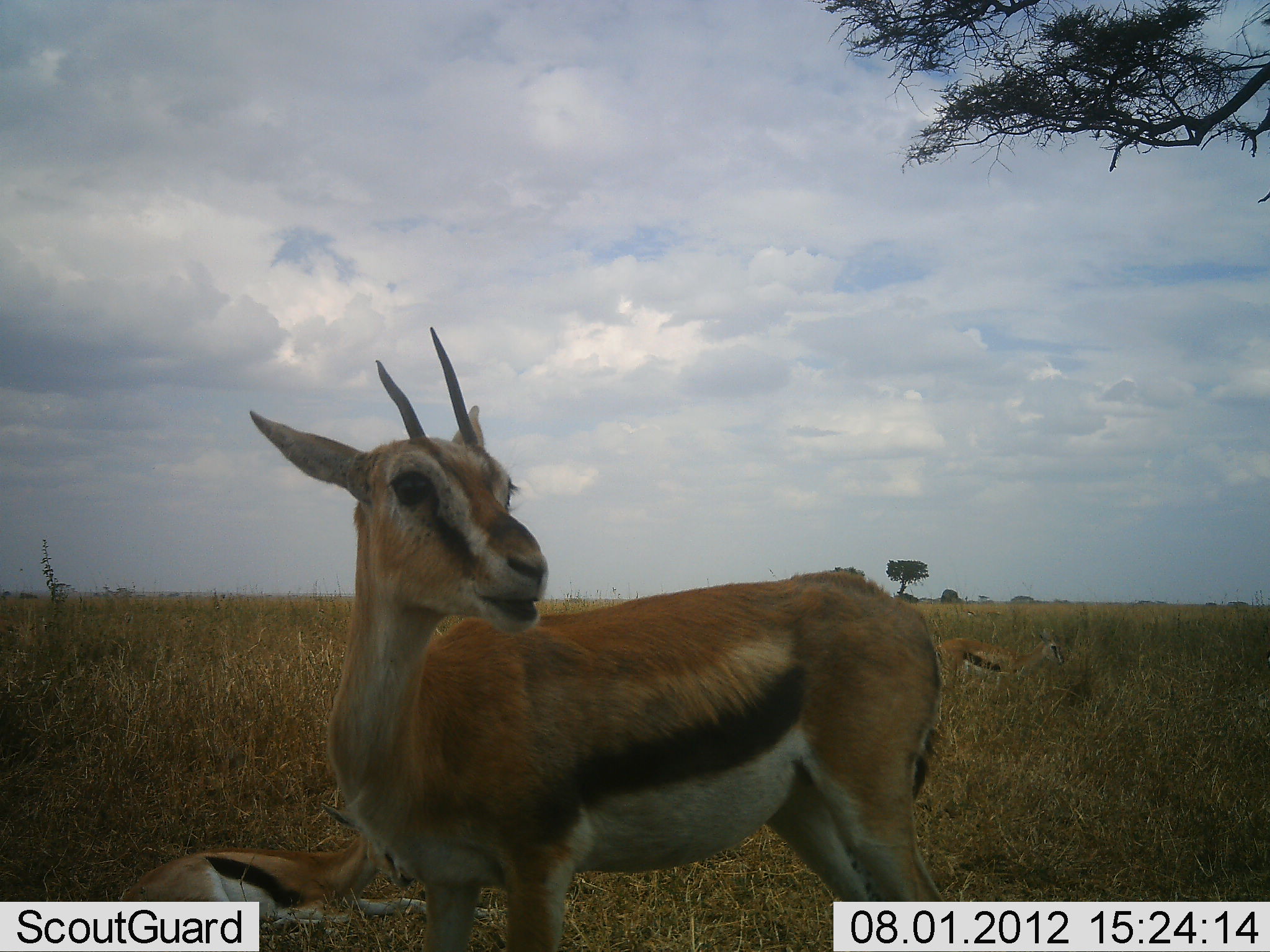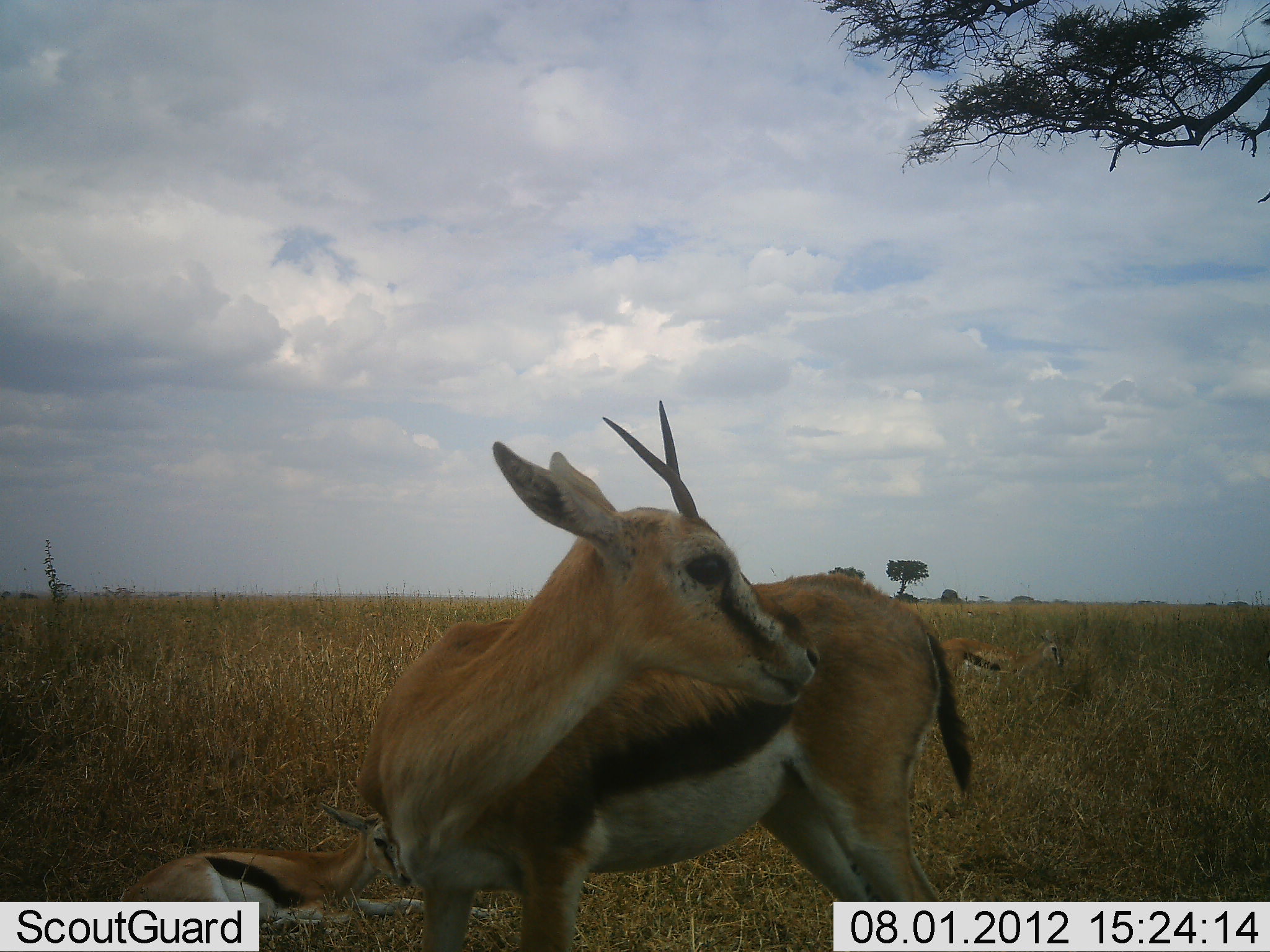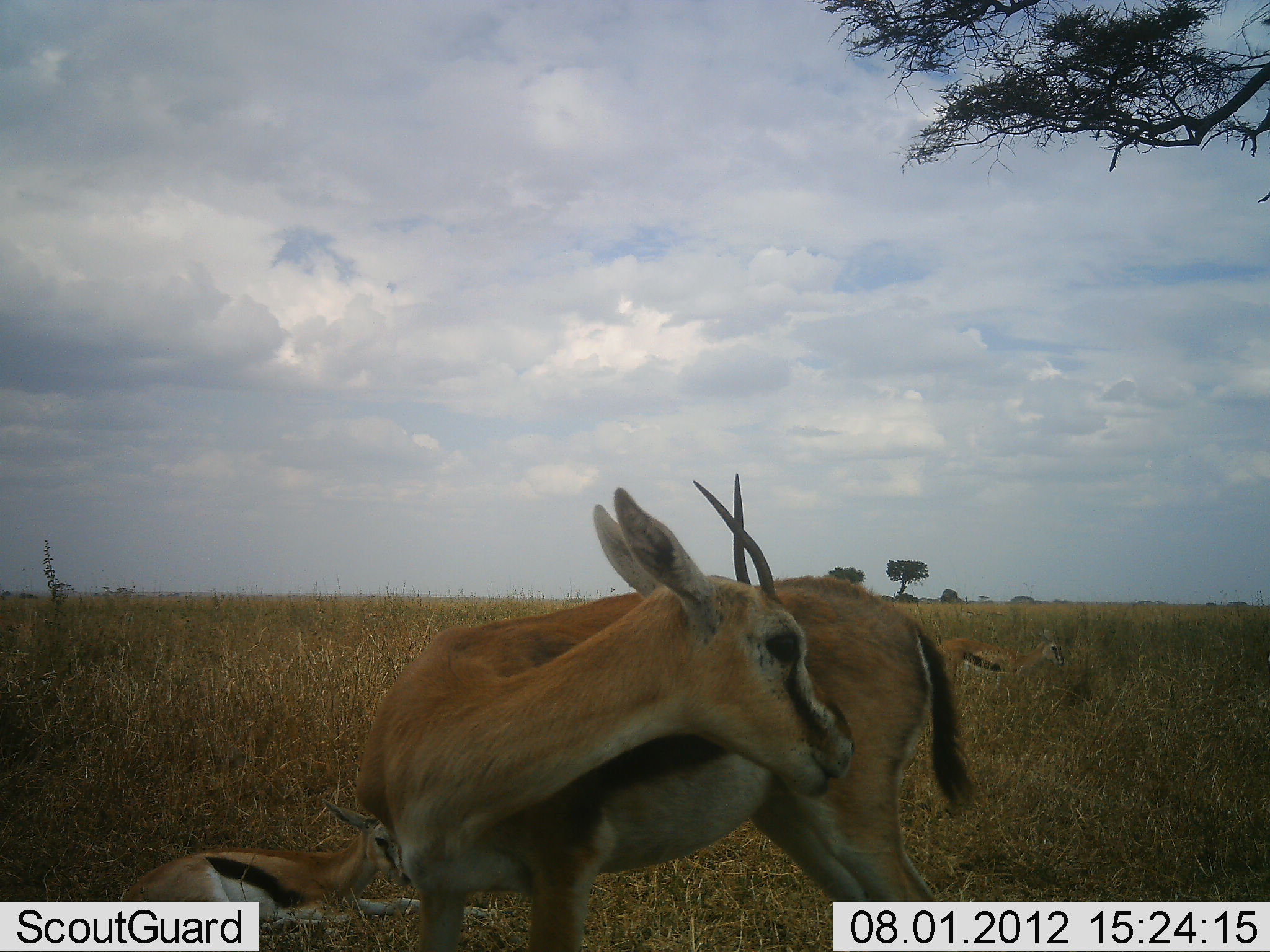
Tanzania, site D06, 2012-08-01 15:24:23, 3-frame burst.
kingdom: Animalia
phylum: Chordata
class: Mammalia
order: Artiodactyla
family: Bovidae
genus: Eudorcas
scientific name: Eudorcas thomsonii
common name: thomson's gazelle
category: gazellethomsons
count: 3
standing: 100%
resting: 70%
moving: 0%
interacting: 0%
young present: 30%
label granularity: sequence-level